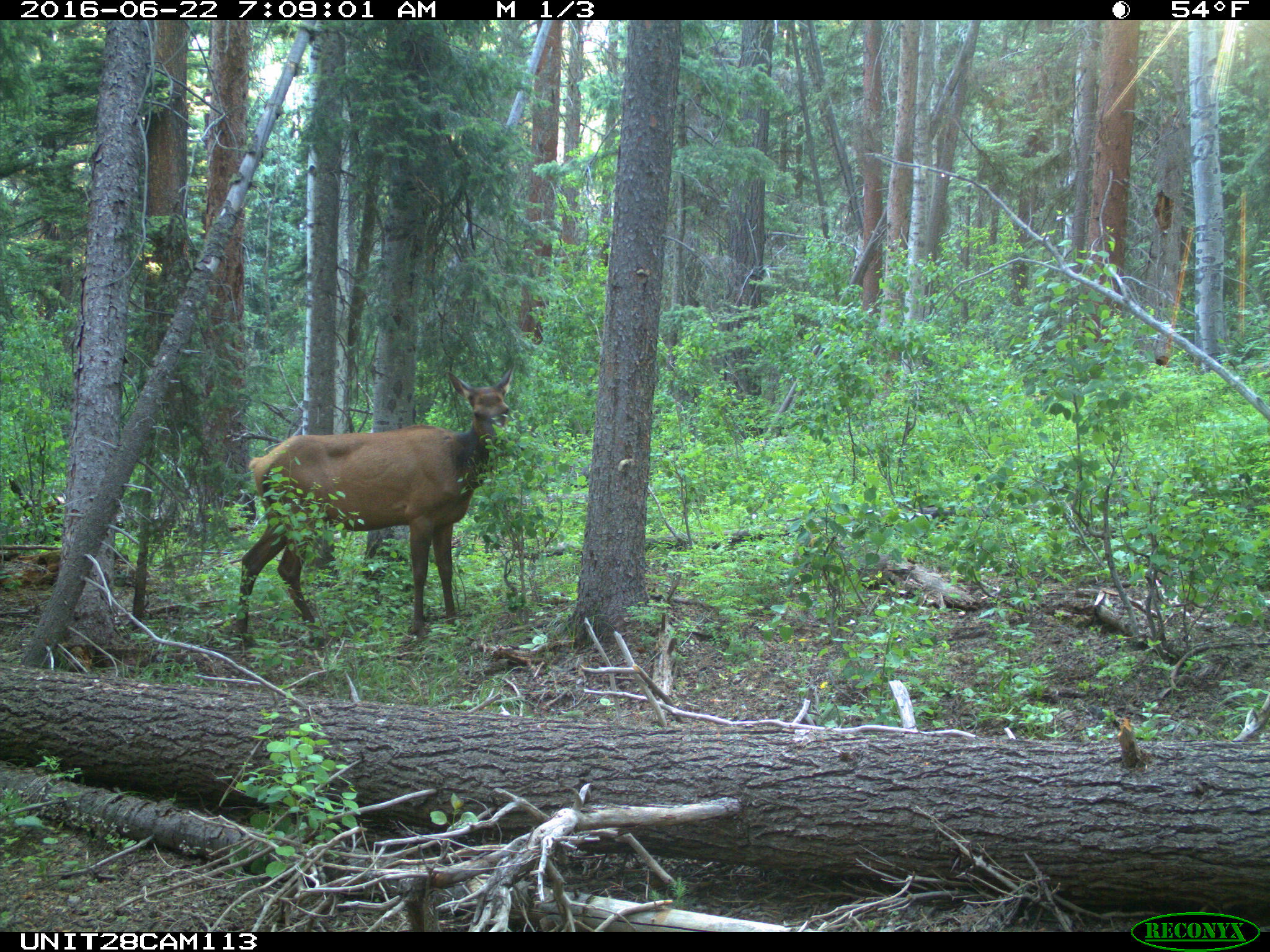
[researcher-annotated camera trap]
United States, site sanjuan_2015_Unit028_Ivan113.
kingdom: Animalia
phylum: Chordata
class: Mammalia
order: Artiodactyla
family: Cervidae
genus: Cervus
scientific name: Cervus elaphus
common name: red deer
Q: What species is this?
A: Cervus elaphus (red deer).